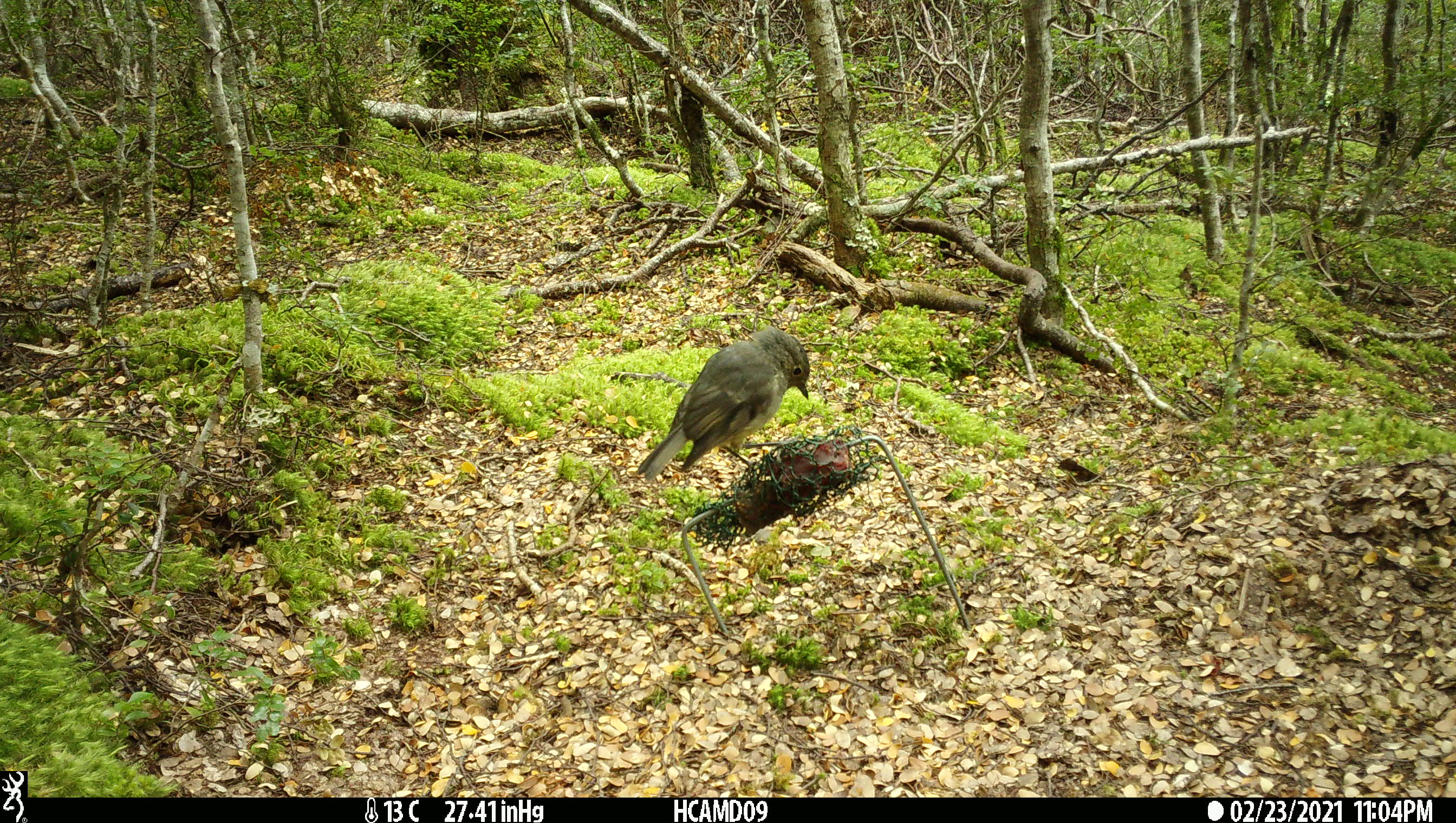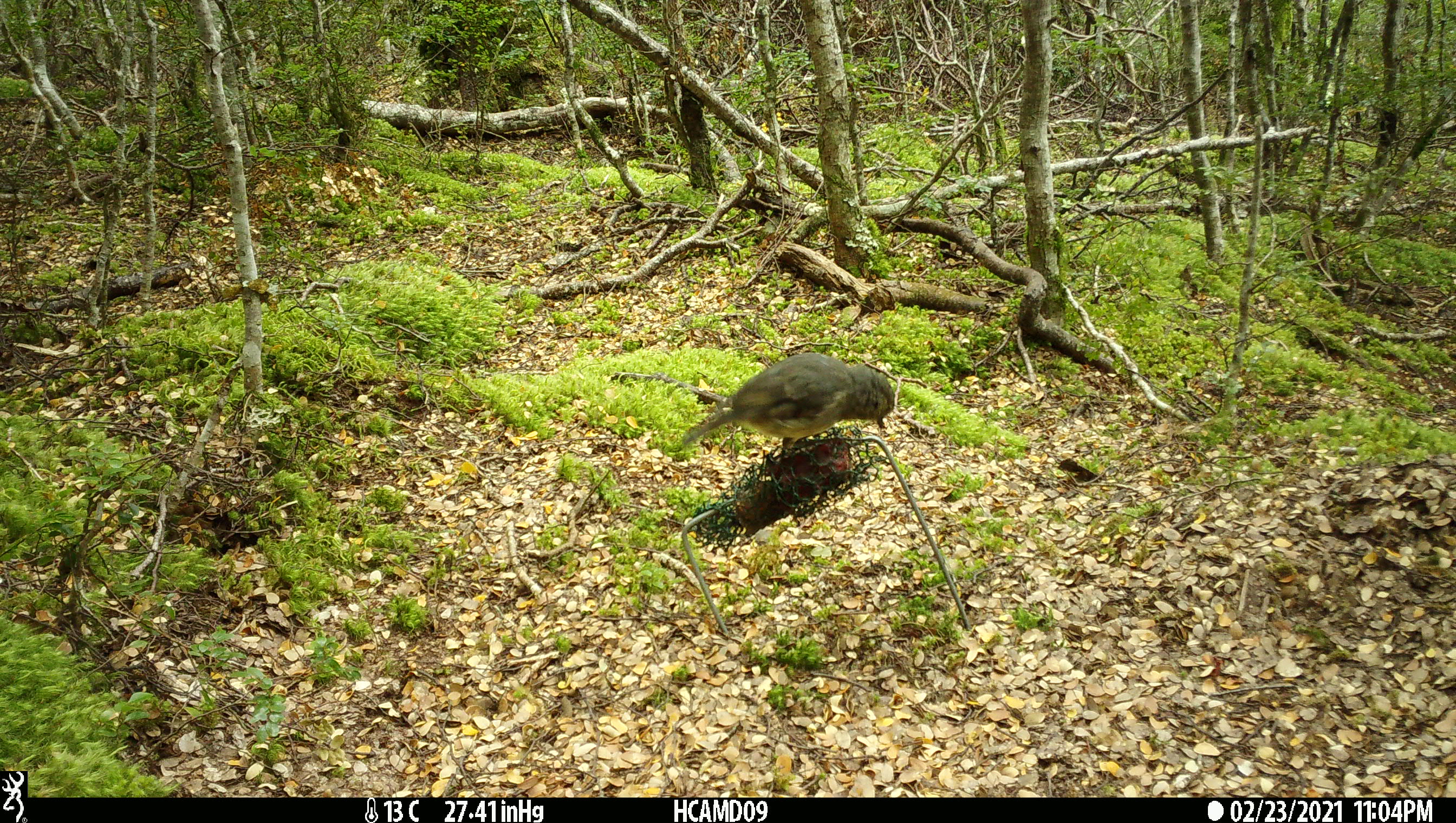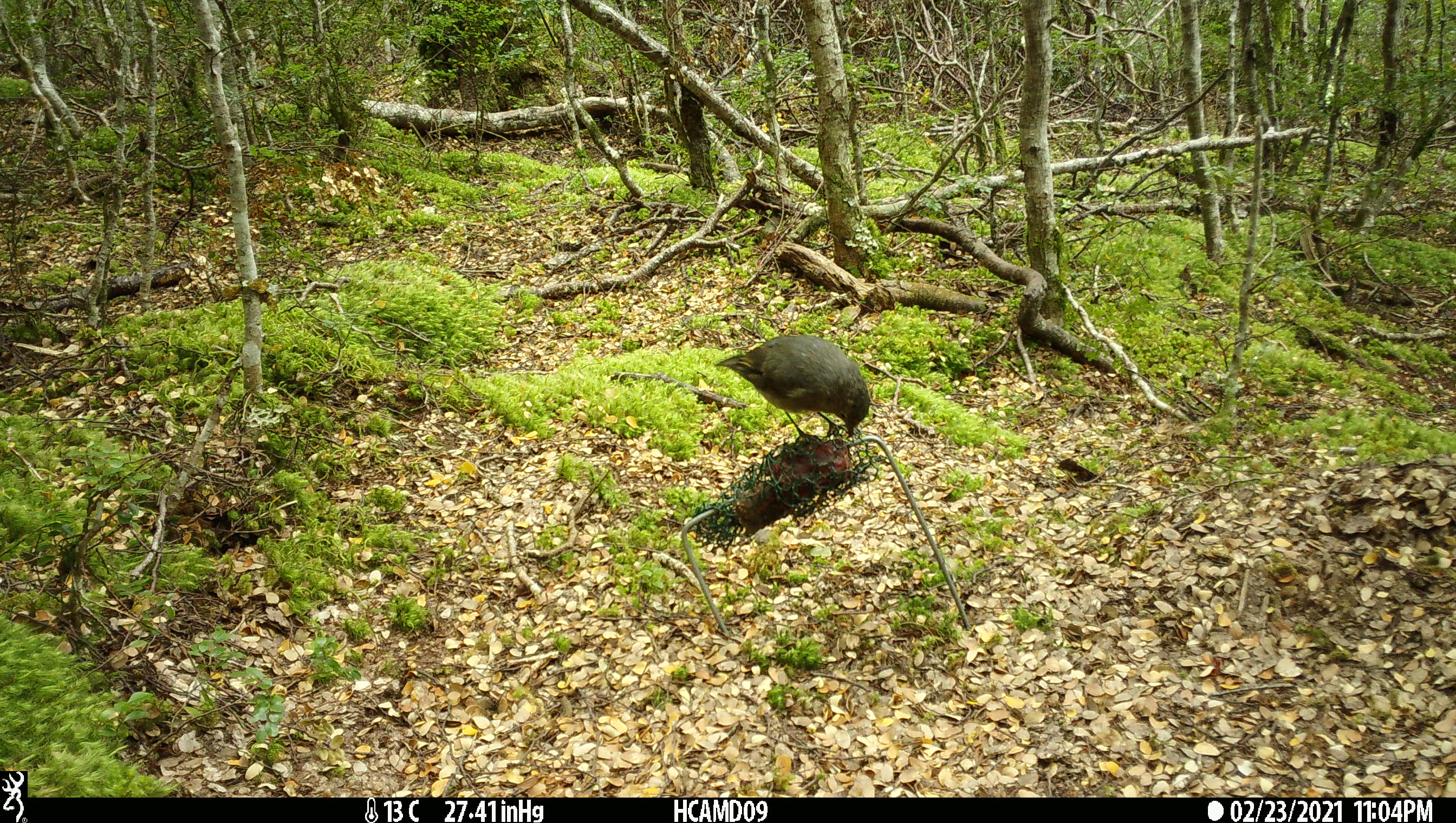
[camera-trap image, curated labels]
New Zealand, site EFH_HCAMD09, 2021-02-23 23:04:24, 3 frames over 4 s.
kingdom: Animalia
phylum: Chordata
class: Aves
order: Passeriformes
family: Petroicidae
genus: Petroica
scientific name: Petroica australis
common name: new zealand robin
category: robin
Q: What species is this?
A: Robin (new zealand robin) (Petroica australis).